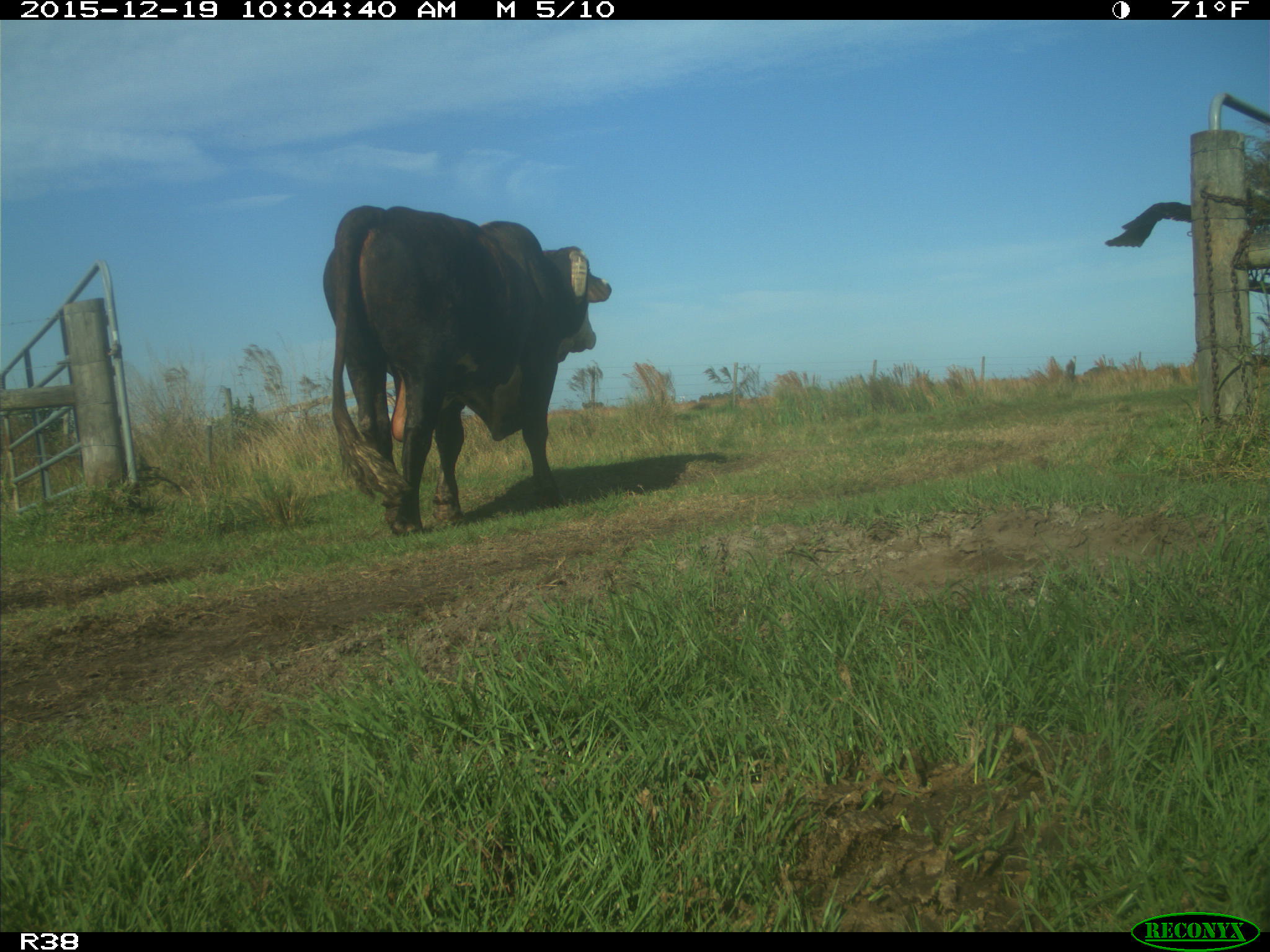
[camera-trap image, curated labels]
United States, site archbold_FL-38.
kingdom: Animalia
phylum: Chordata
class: Mammalia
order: Artiodactyla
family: Bovidae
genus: Bos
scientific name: Bos taurus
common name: domestic cow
Bos taurus (domestic cow).